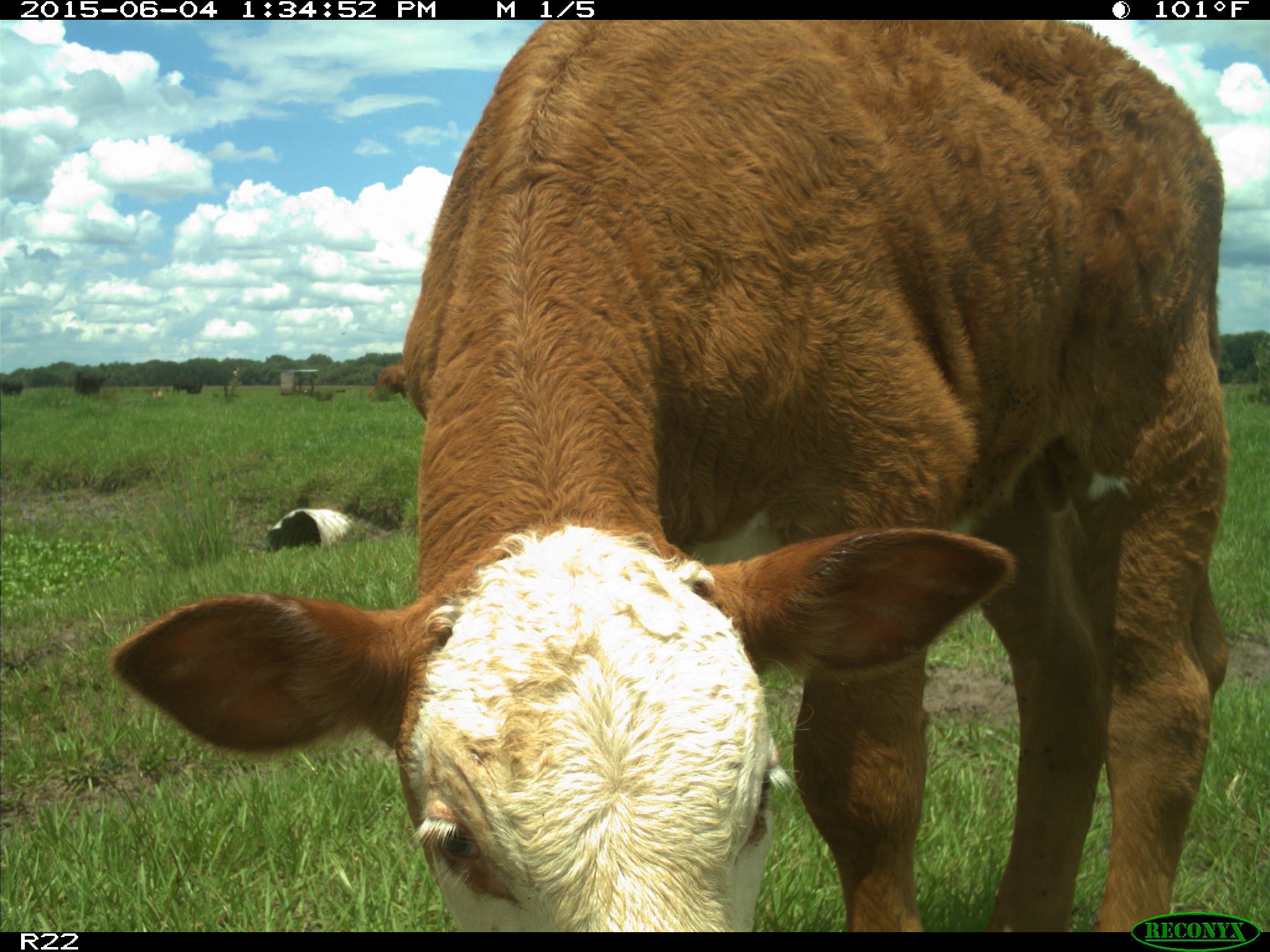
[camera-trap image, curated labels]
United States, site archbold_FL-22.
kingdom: Animalia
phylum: Chordata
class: Mammalia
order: Artiodactyla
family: Bovidae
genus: Bos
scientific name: Bos taurus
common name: domestic cow